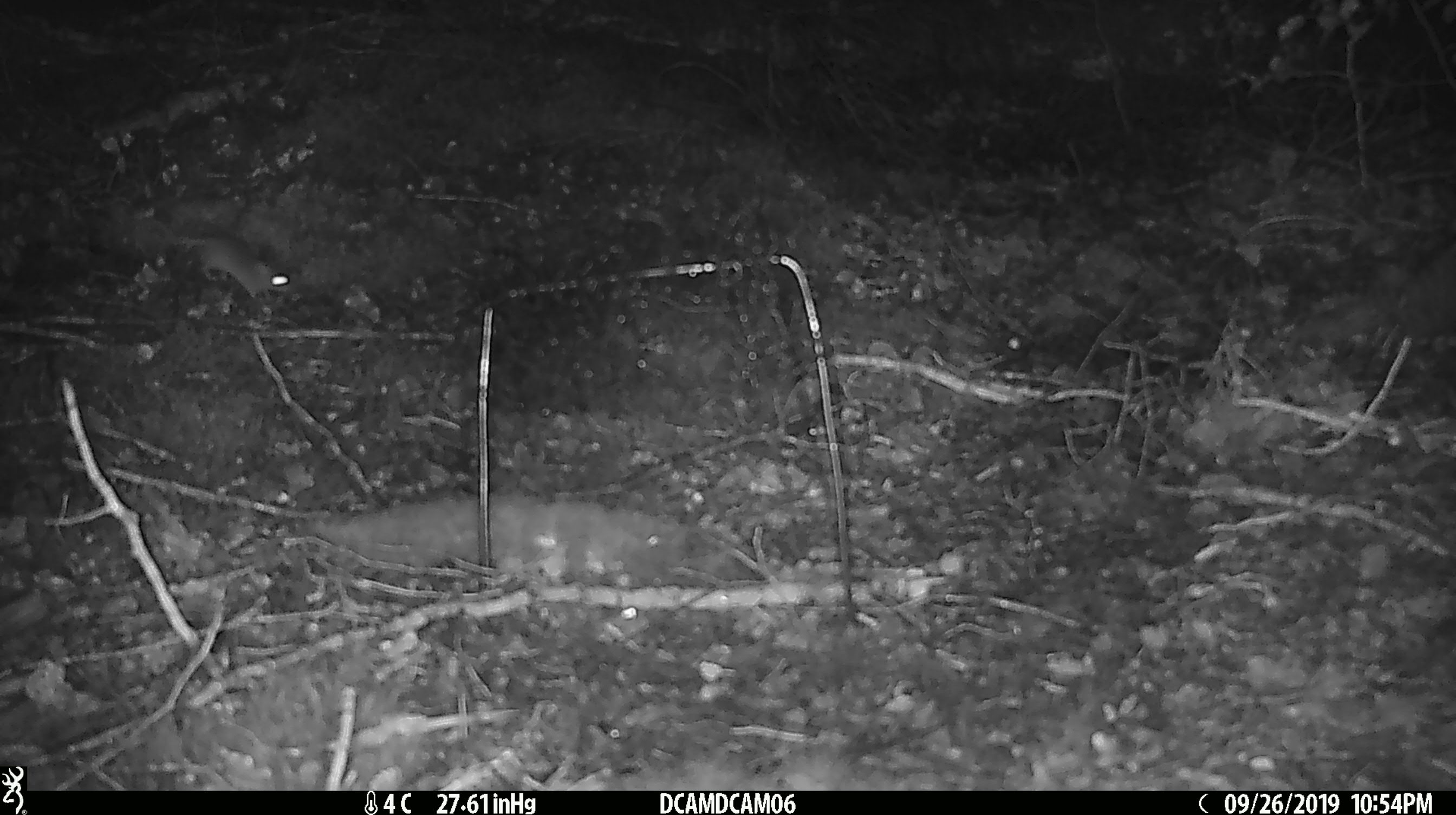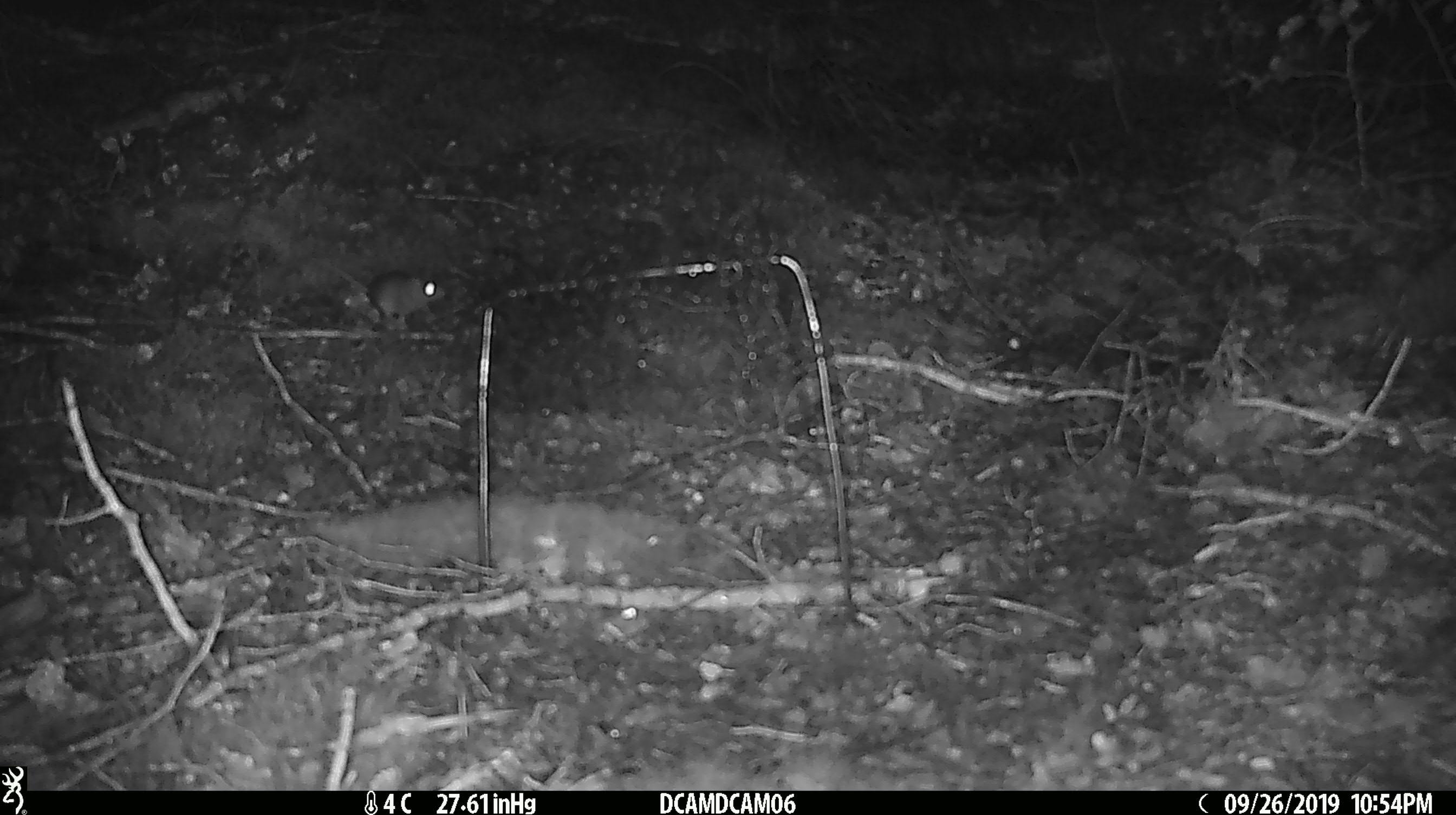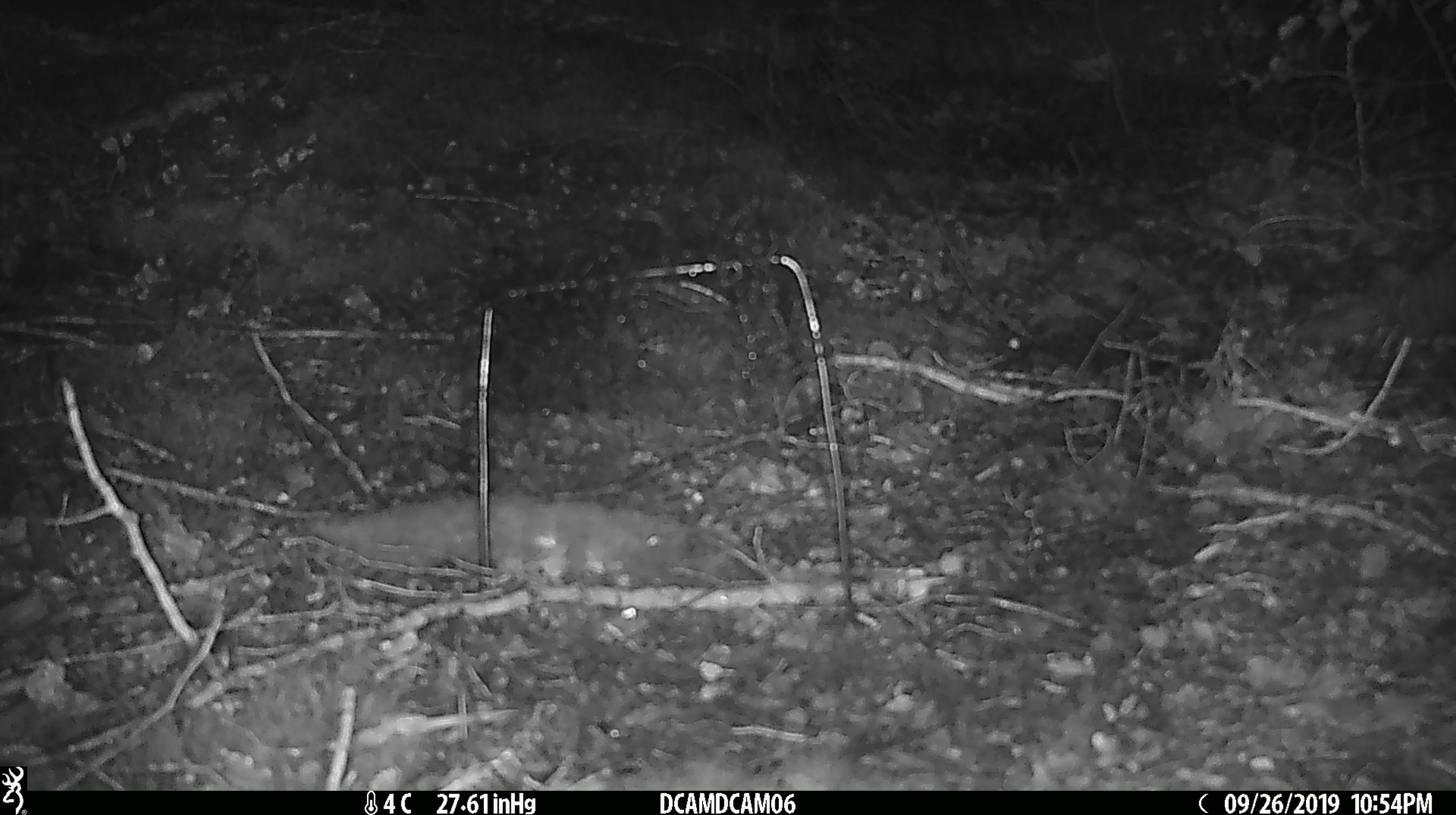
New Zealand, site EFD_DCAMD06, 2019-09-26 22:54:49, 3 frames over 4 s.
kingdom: Animalia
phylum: Chordata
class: Mammalia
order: Rodentia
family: Muridae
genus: Mus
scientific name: Mus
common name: mouse